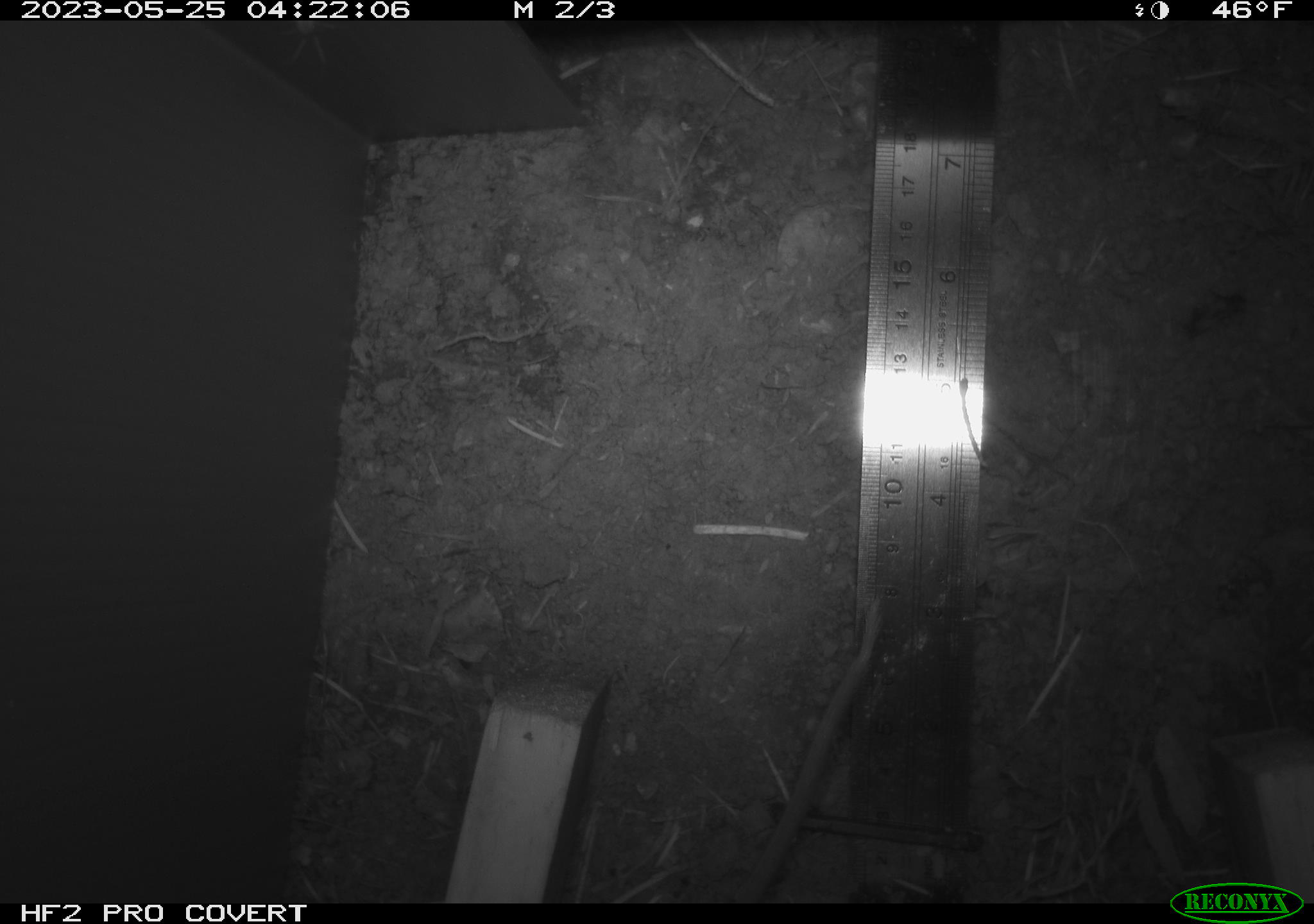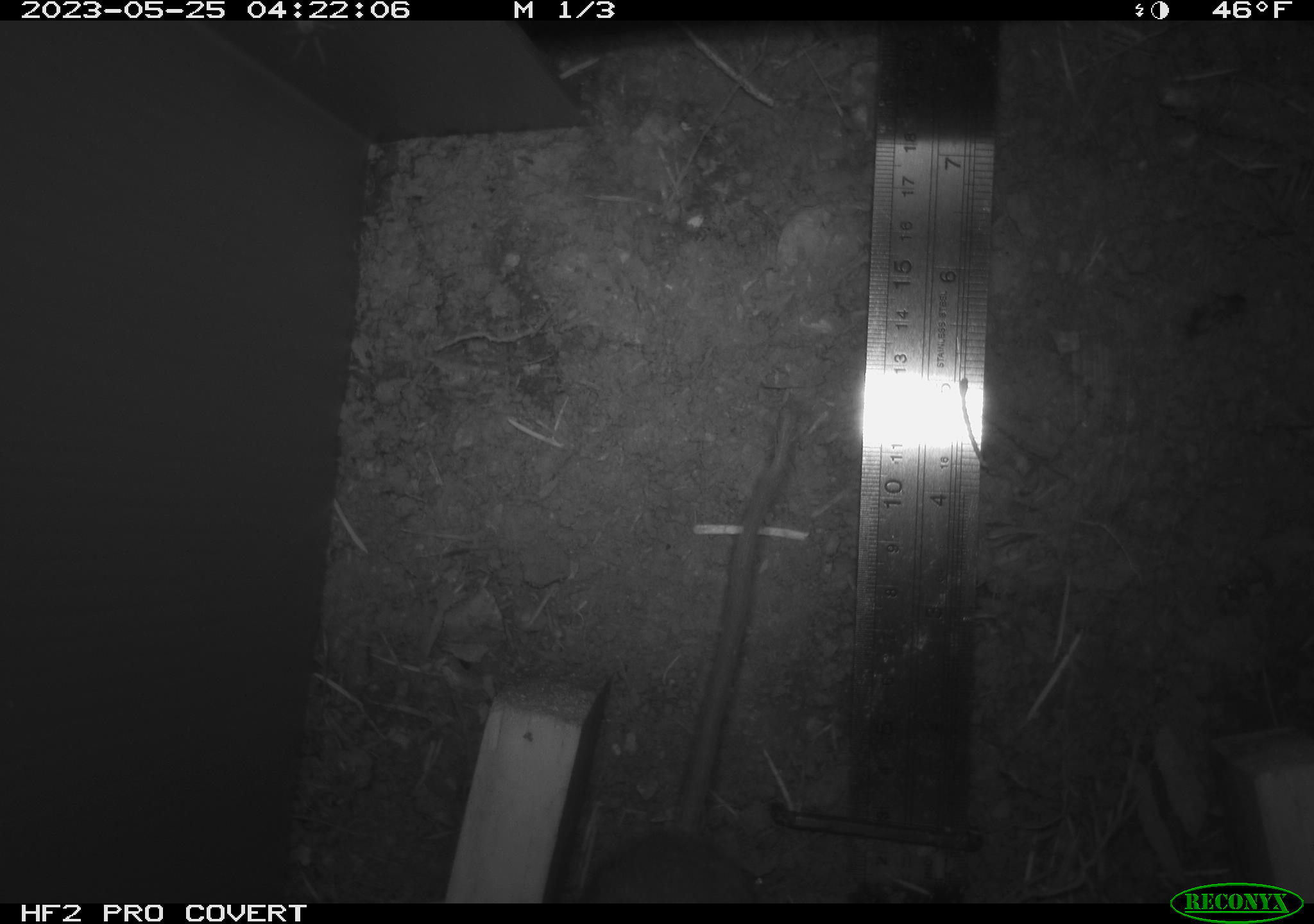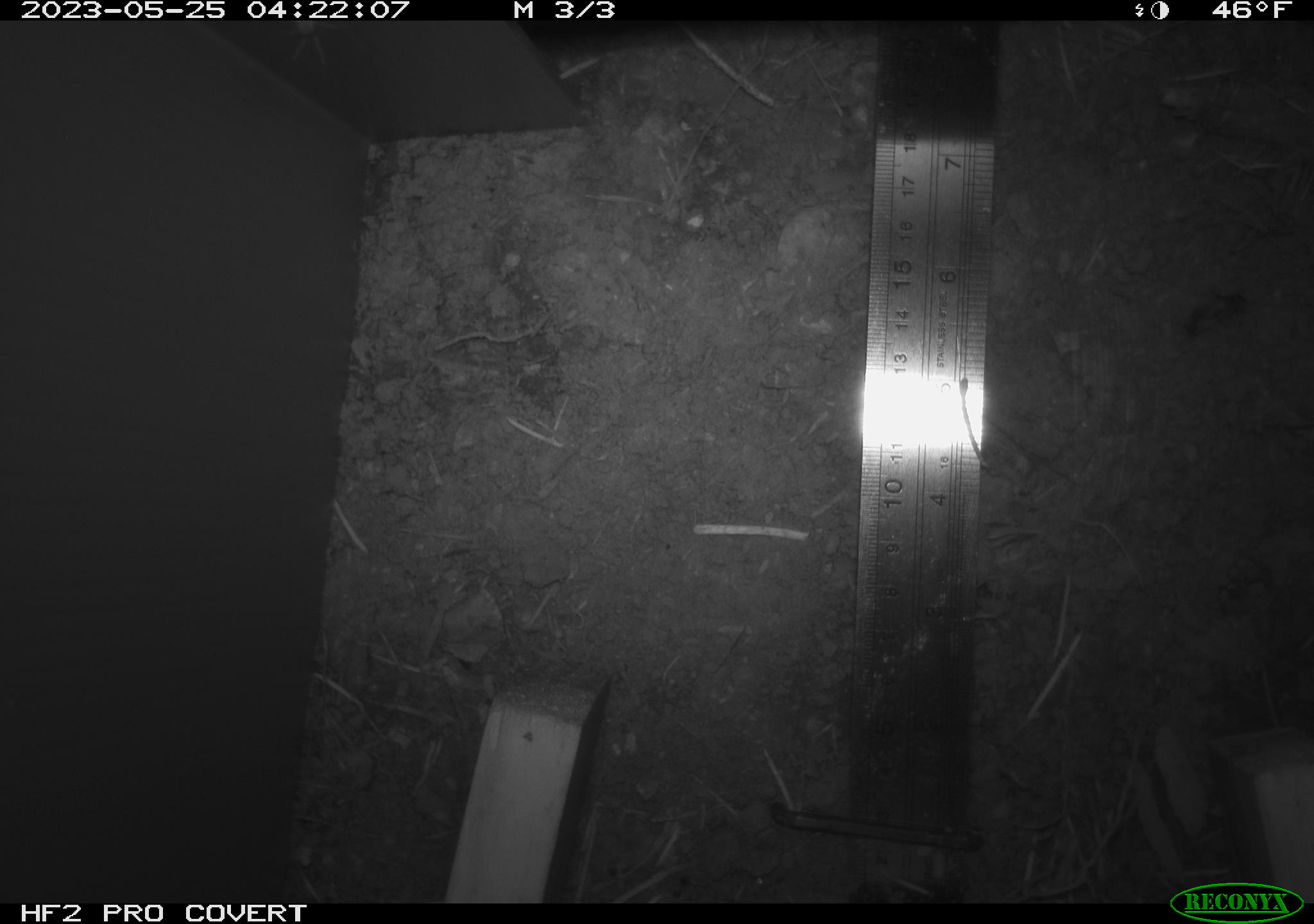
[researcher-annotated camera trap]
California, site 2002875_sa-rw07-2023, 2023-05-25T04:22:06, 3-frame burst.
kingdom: Animalia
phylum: Chordata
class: Mammalia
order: Rodentia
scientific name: Rodentia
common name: mouse species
Mouse species (Rodentia).